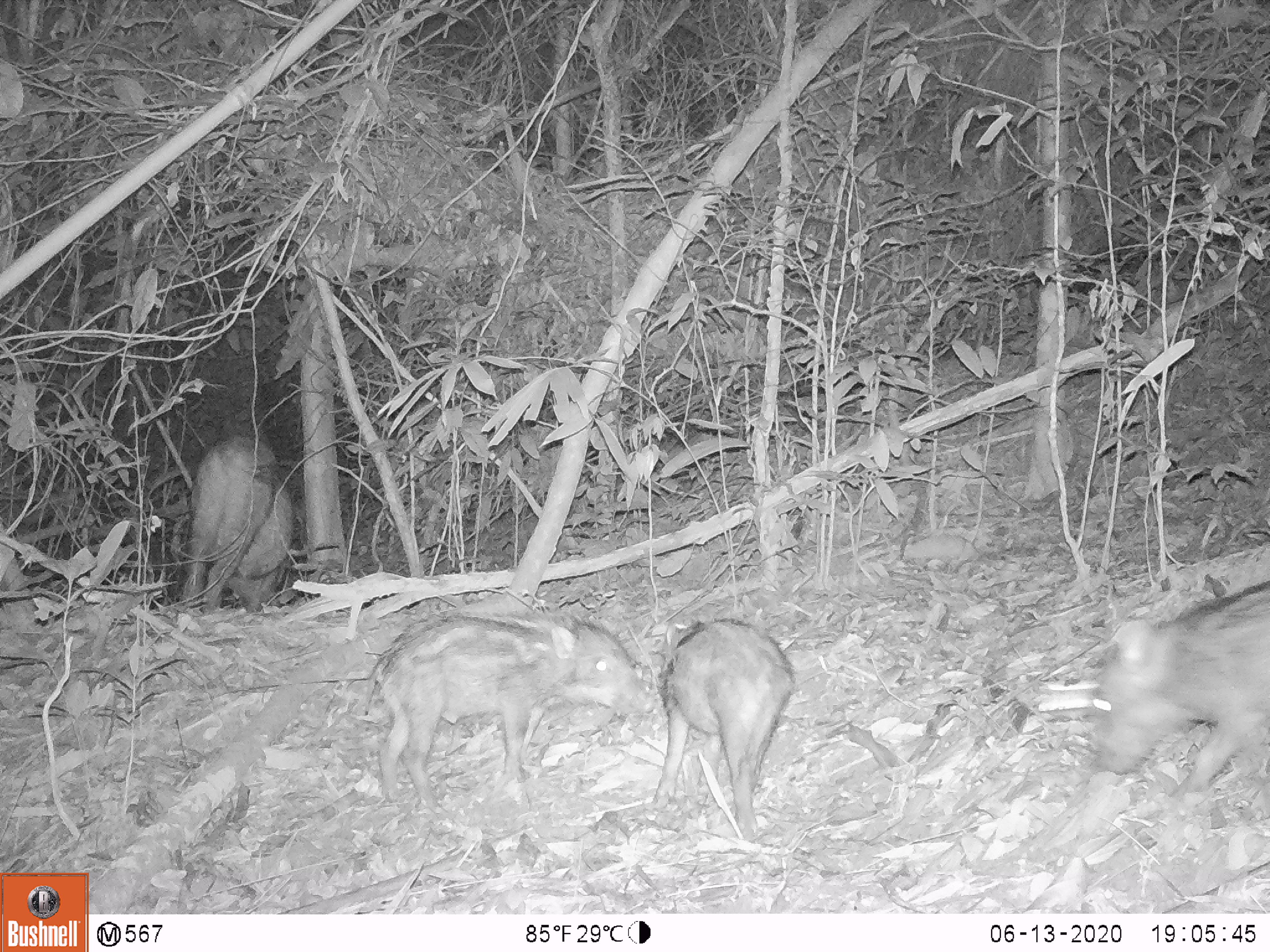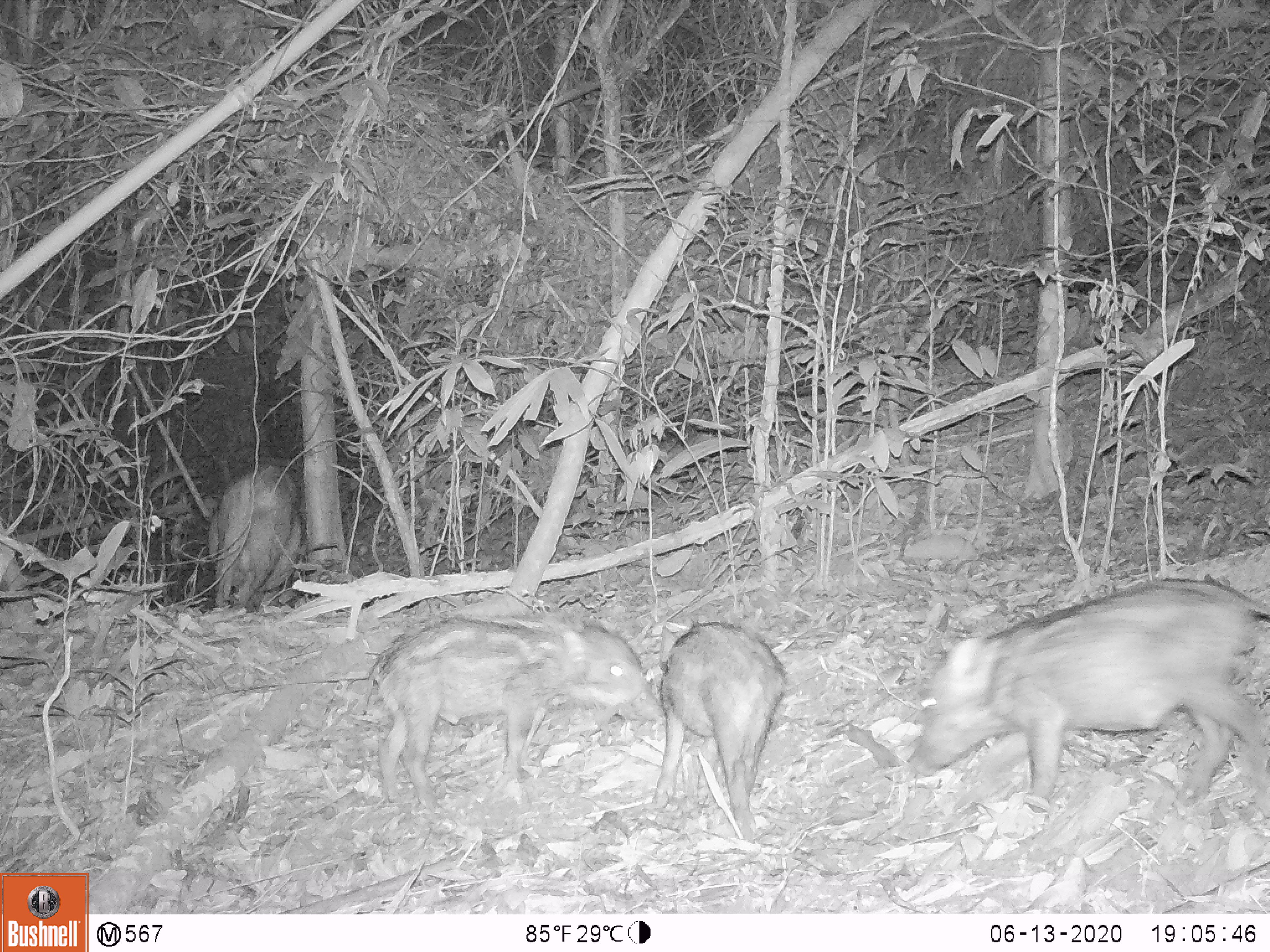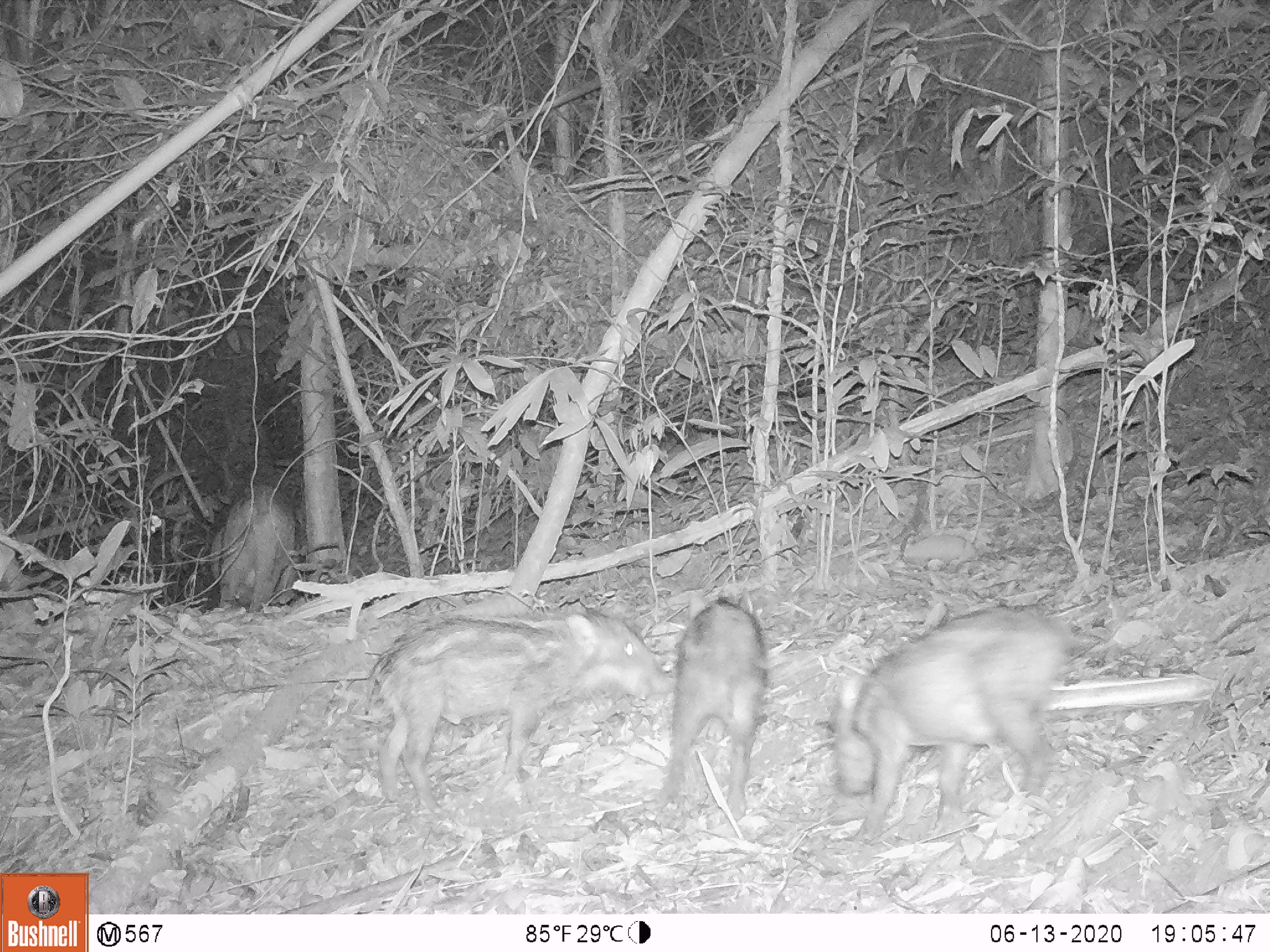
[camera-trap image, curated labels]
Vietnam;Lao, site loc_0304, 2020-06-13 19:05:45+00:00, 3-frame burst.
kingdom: Animalia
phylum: Chordata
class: Mammalia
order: Artiodactyla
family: Suidae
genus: Sus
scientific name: Sus scrofa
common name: eurasian wild pig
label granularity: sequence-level